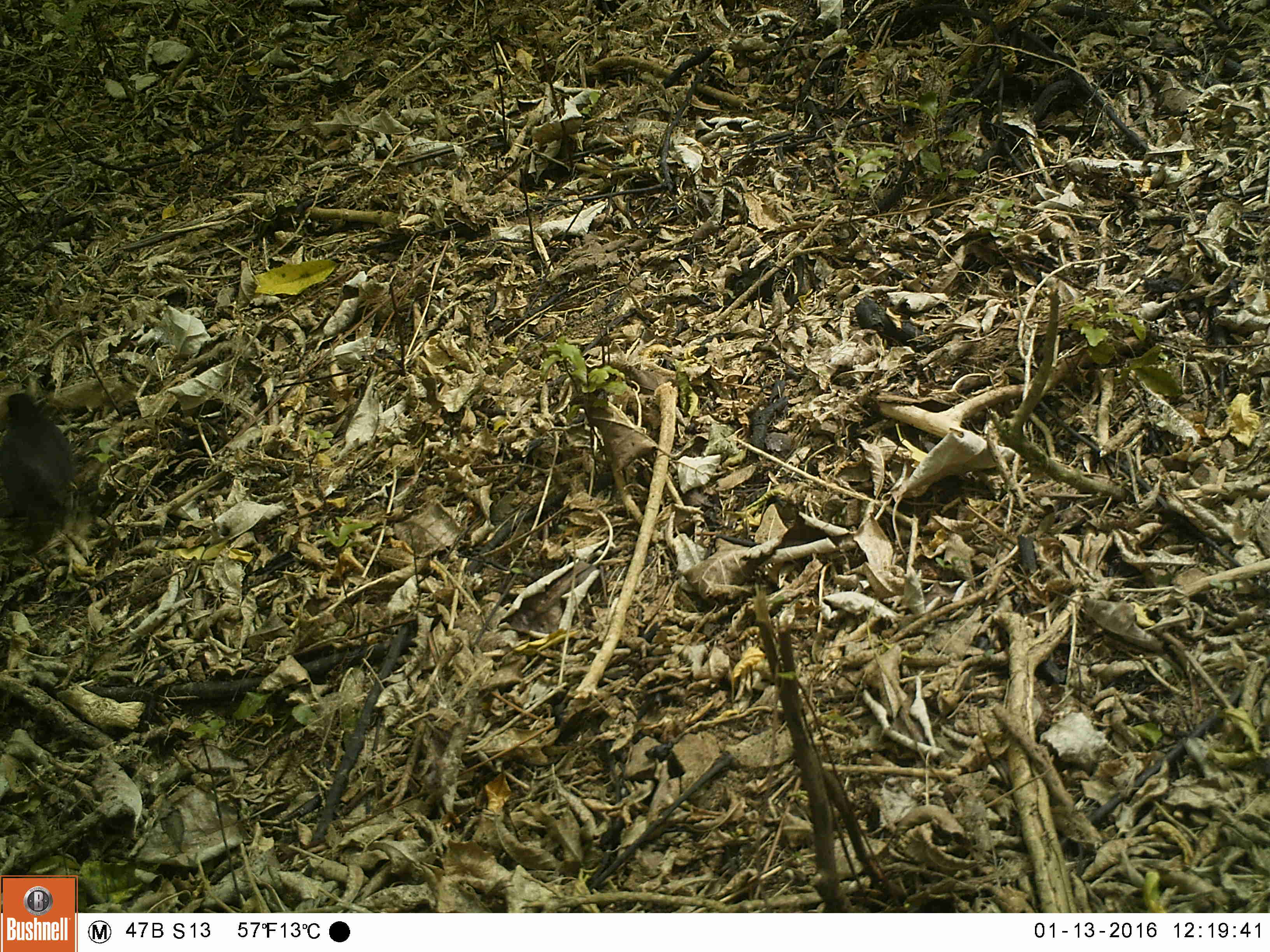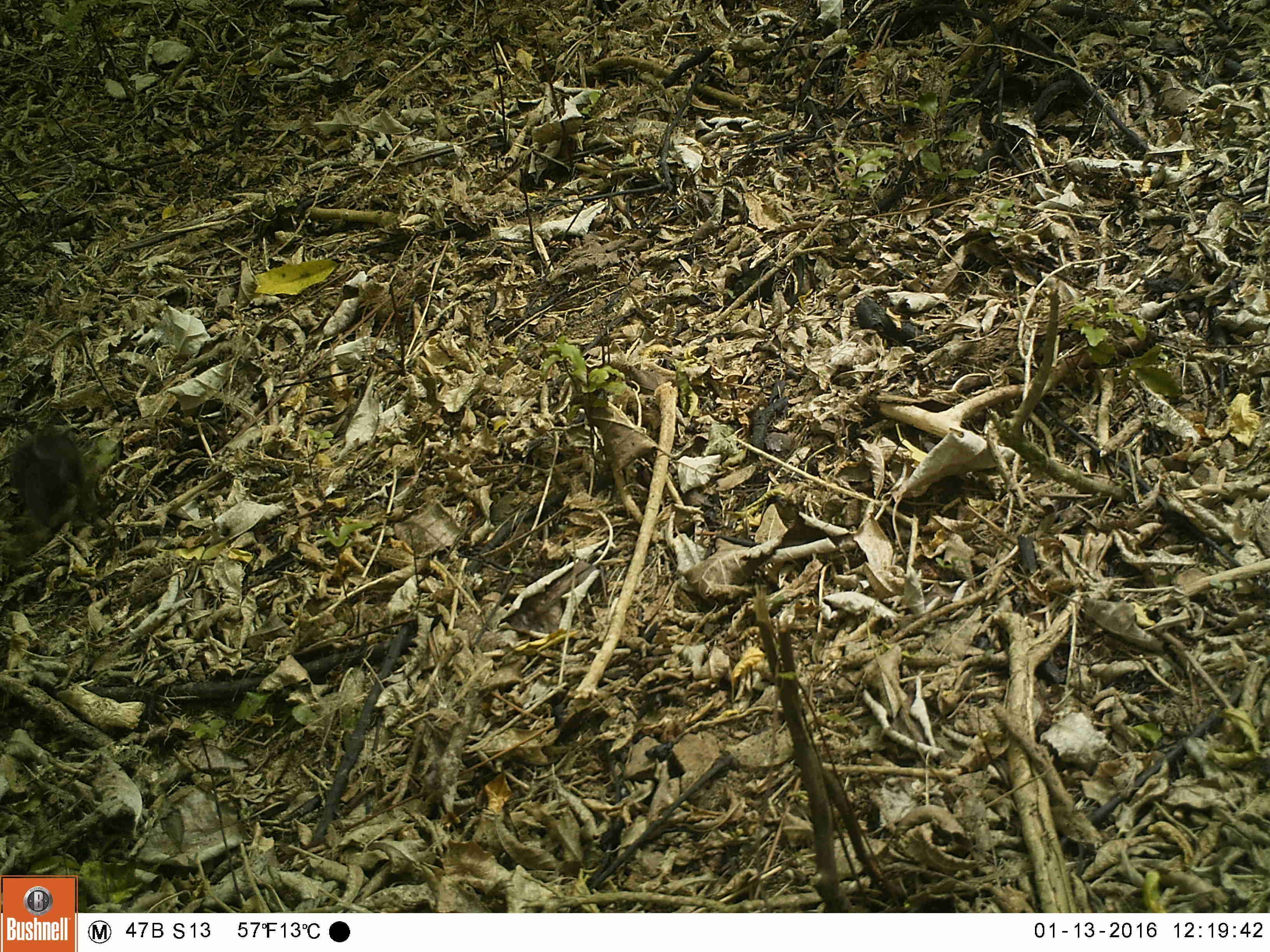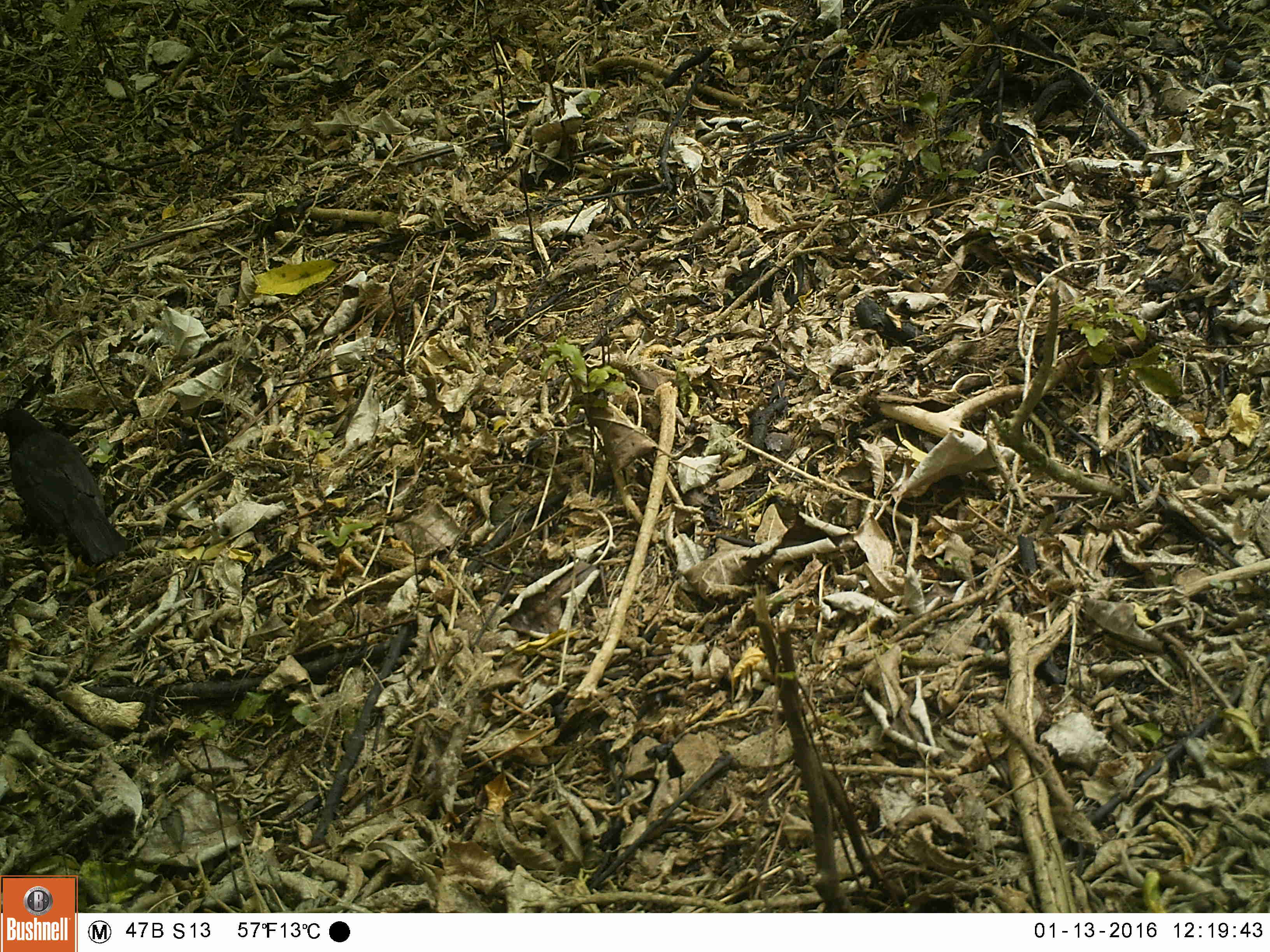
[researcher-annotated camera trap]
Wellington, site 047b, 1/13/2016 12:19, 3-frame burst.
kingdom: Animalia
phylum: Chordata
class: Aves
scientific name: Aves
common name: bird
Bird (Aves).